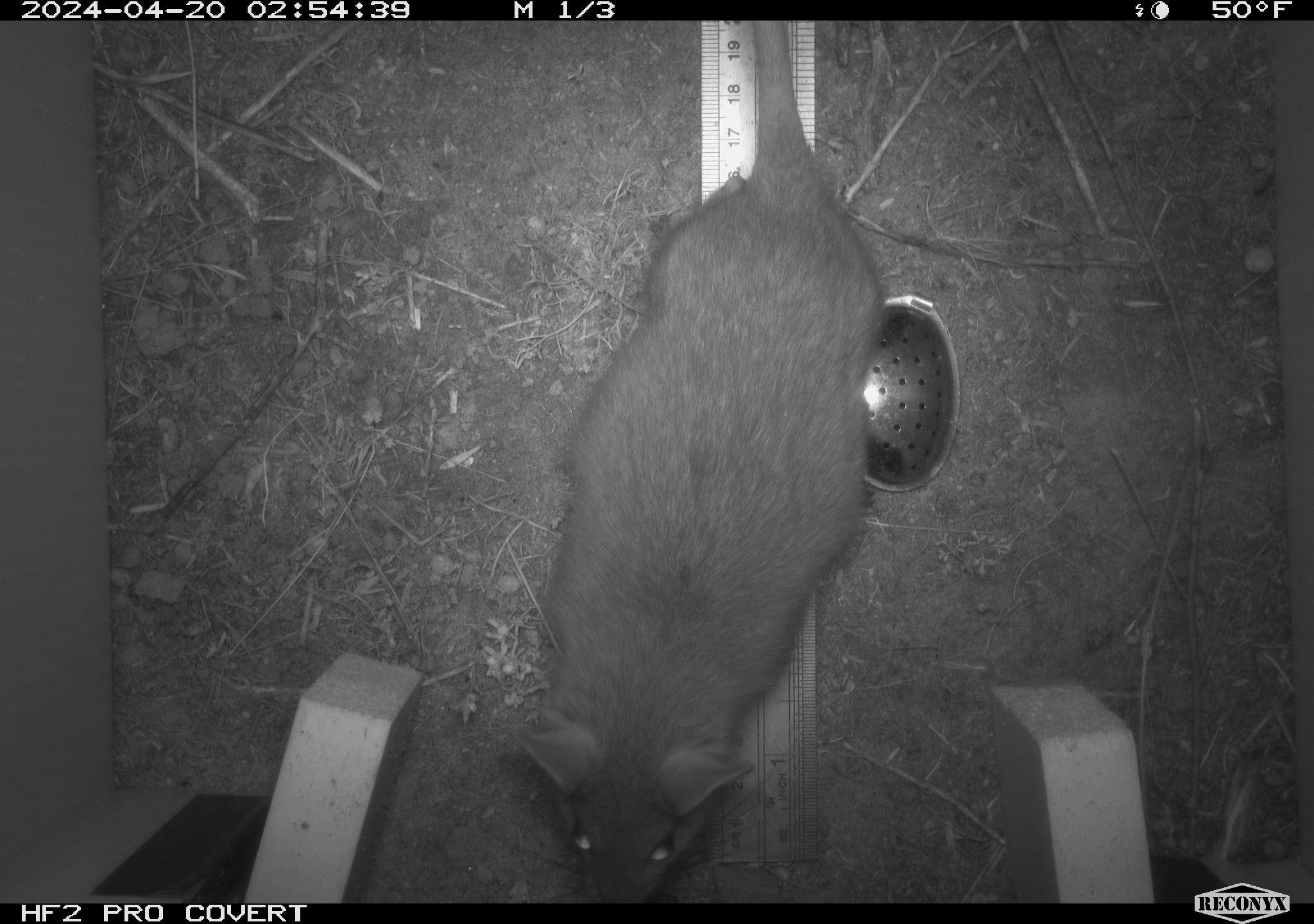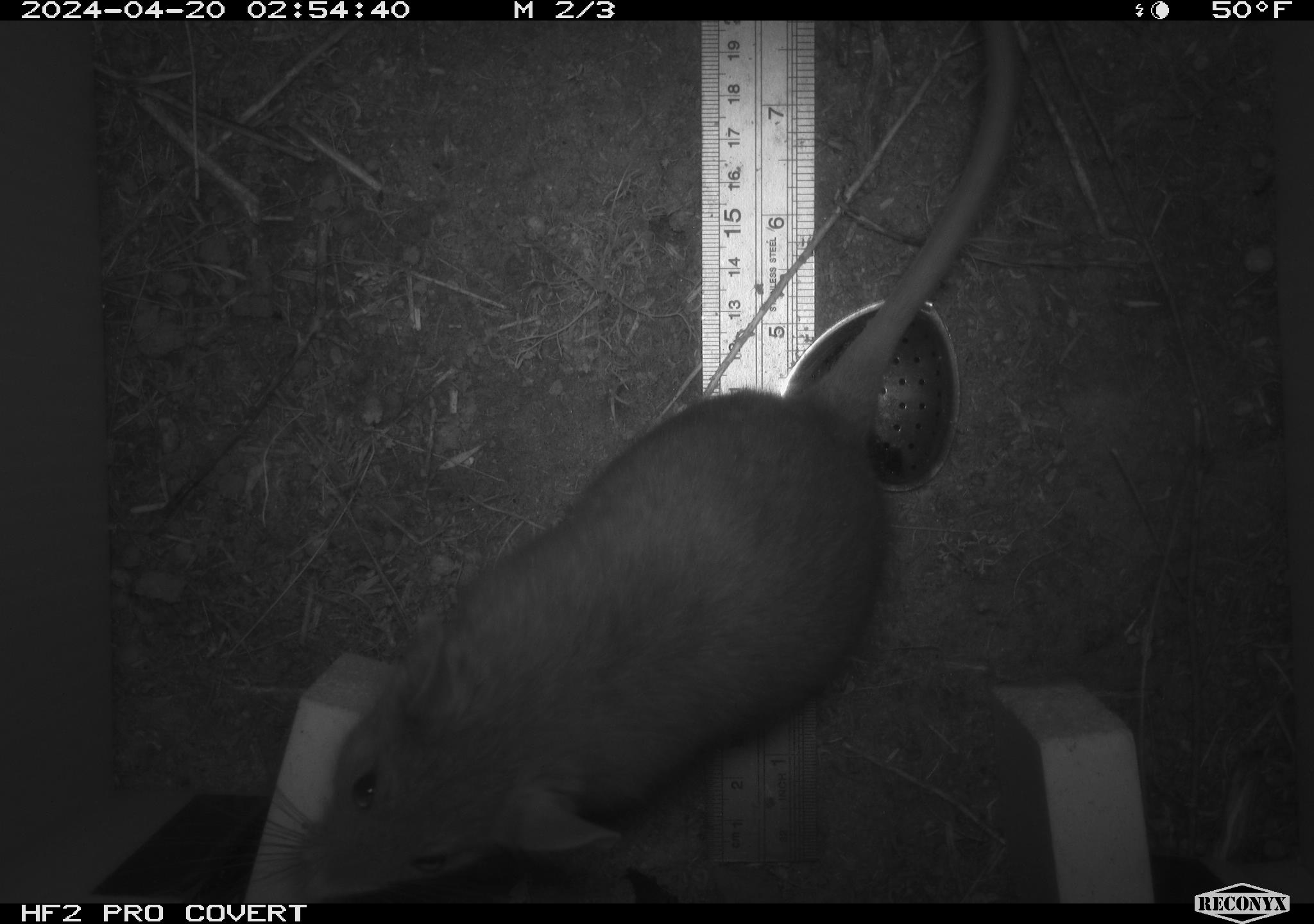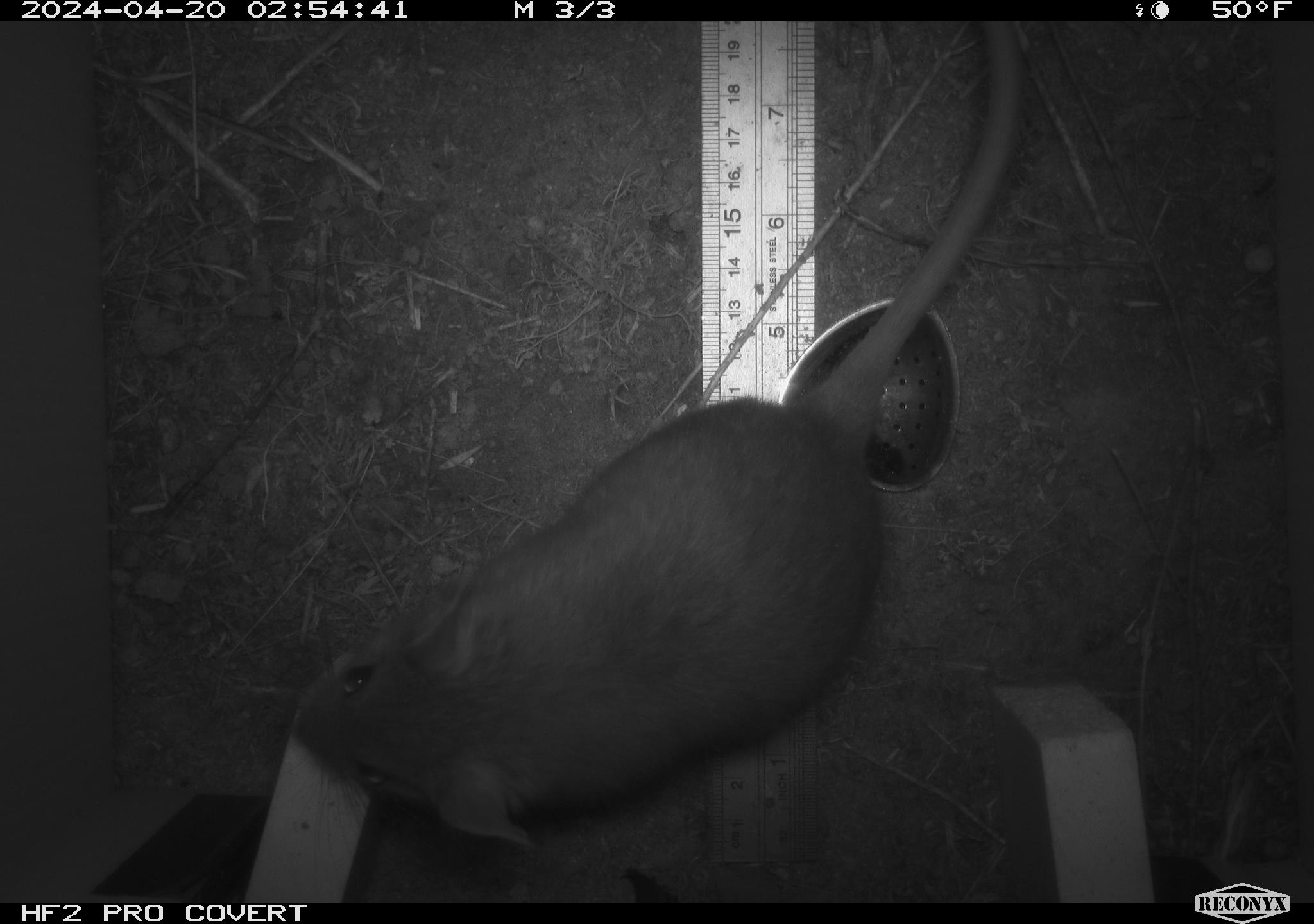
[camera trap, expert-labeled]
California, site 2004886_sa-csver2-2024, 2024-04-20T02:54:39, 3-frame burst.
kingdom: Animalia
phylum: Chordata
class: Mammalia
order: Rodentia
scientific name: Rodentia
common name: rodent